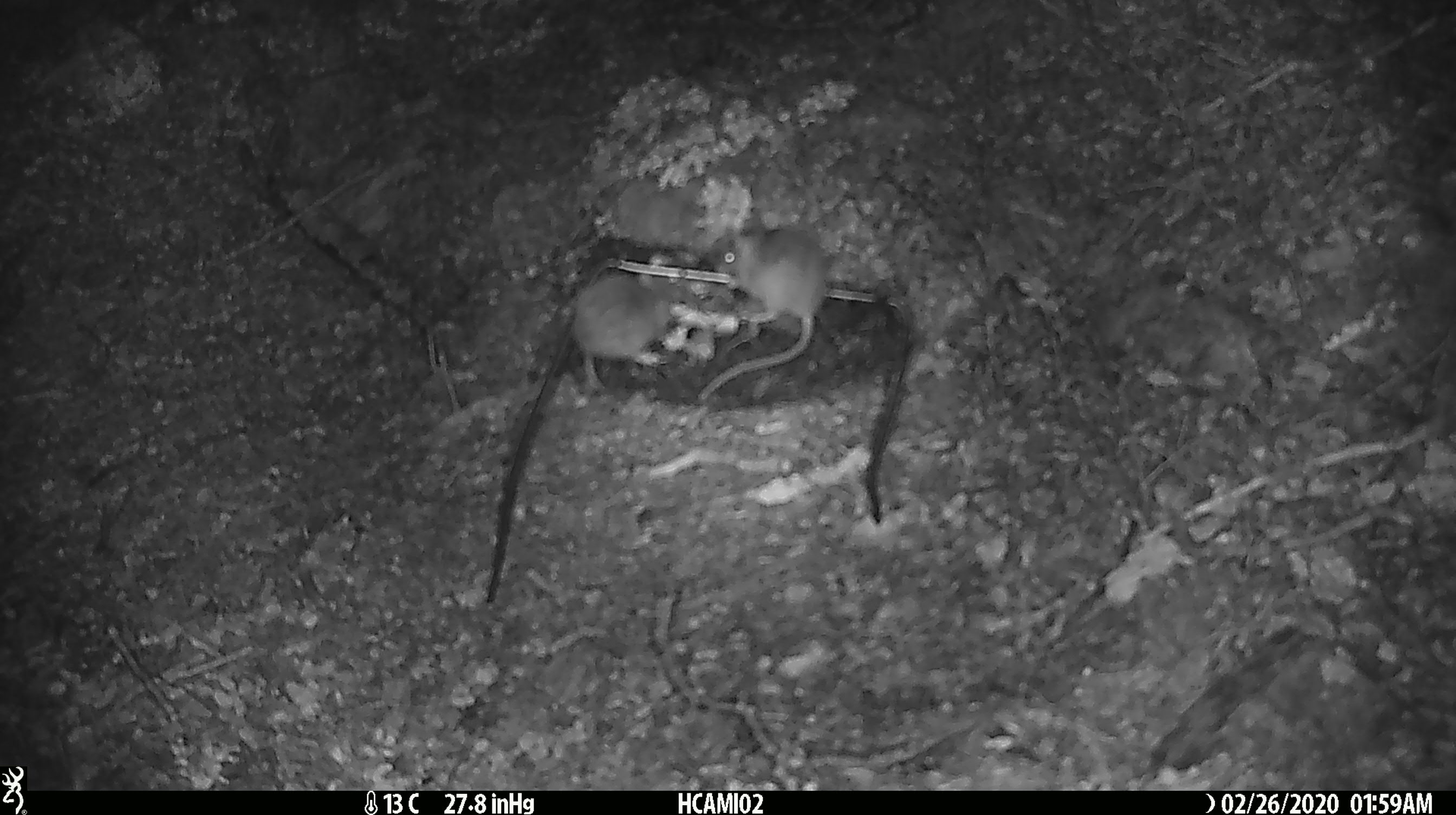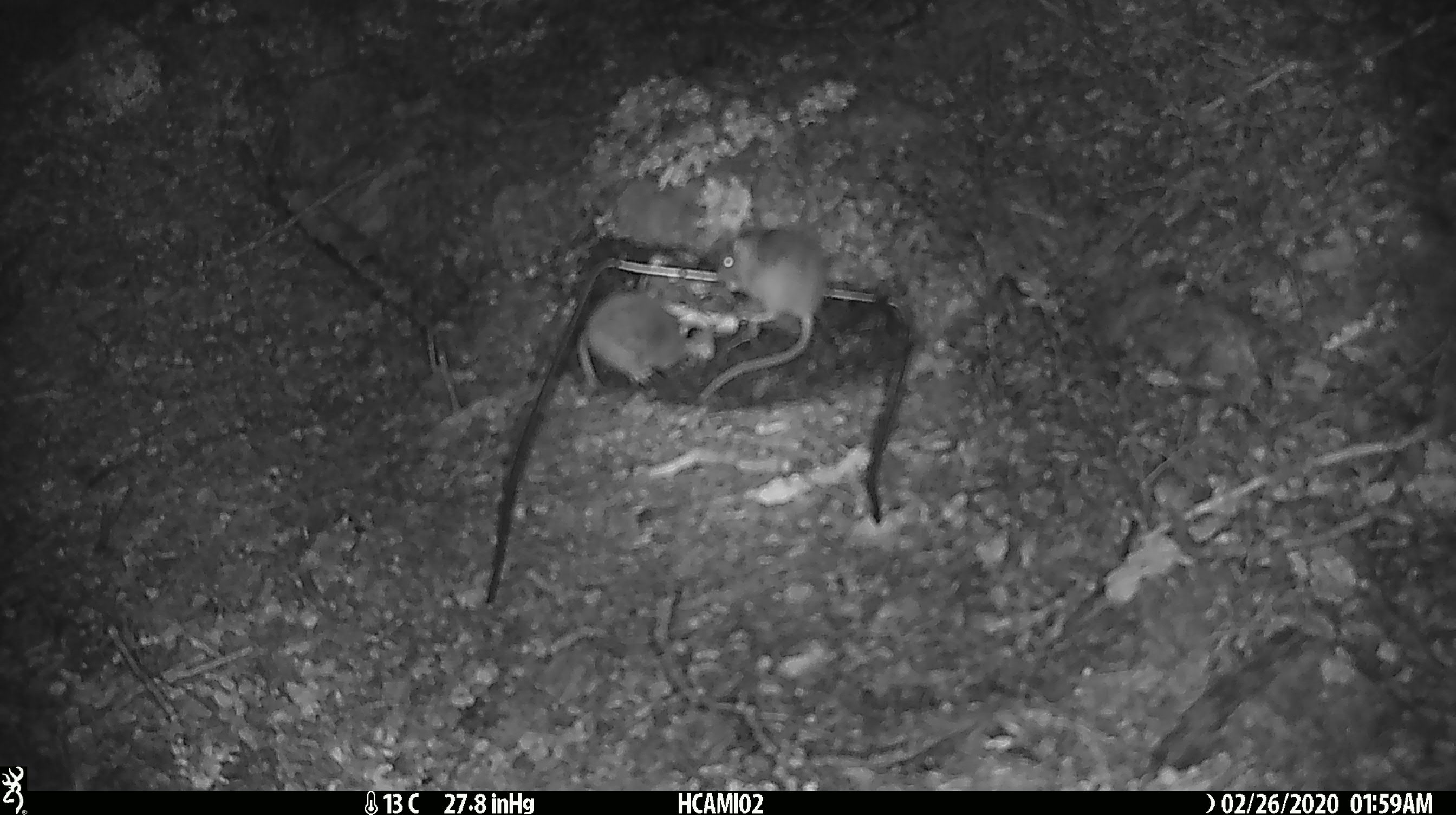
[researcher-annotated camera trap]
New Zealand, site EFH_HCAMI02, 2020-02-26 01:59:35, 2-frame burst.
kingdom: Animalia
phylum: Chordata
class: Mammalia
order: Rodentia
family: Muridae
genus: Mus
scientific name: Mus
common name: mouse